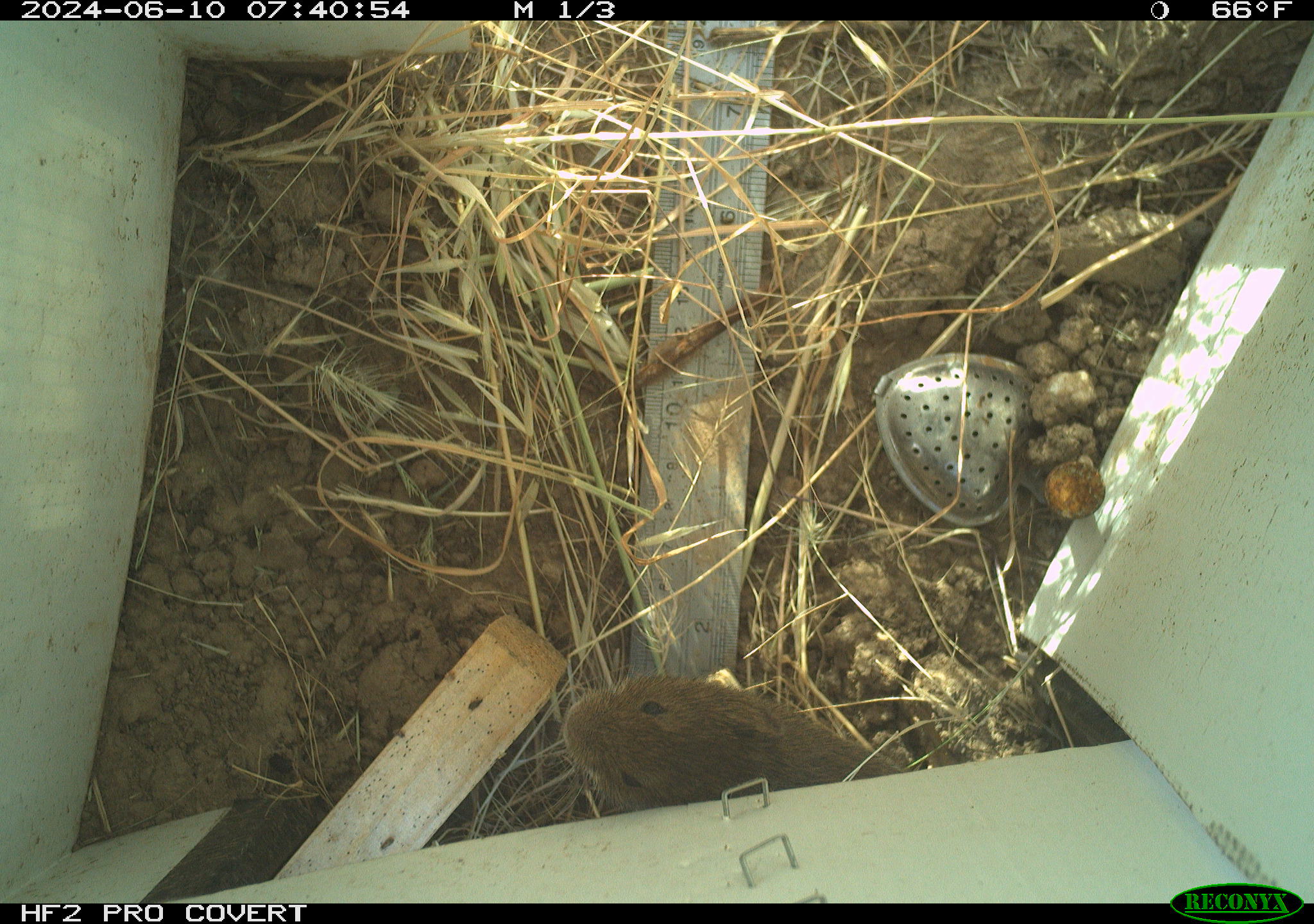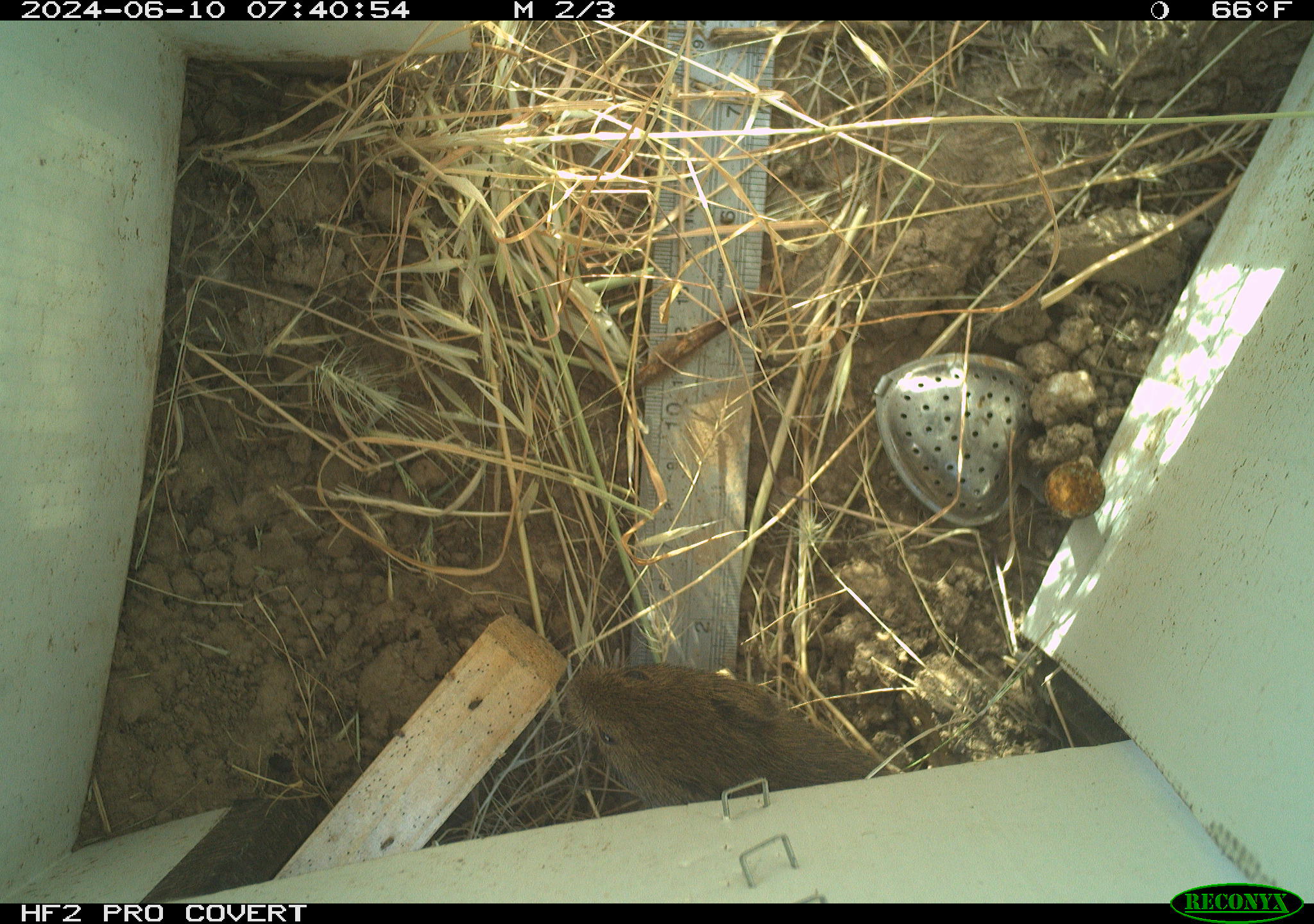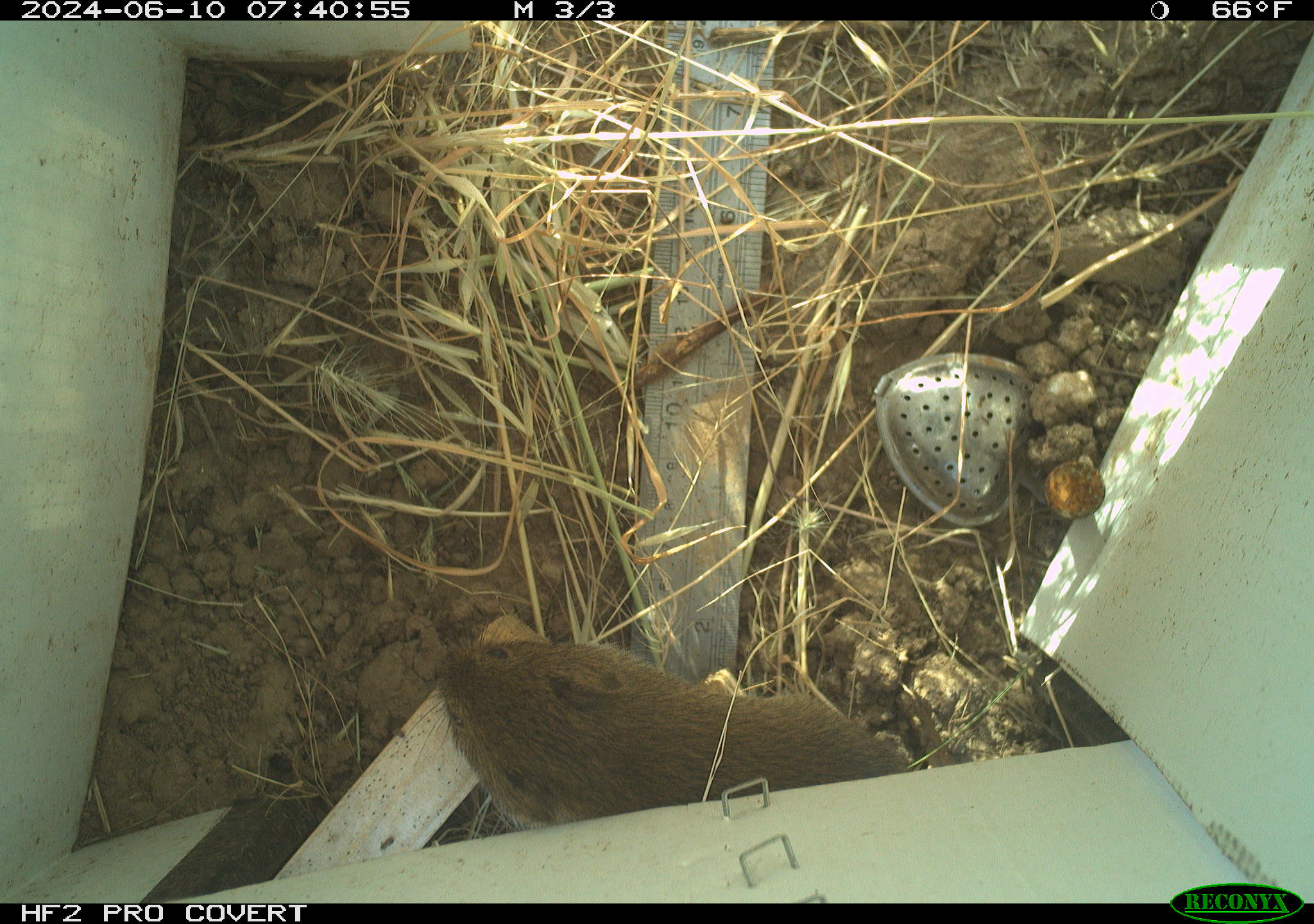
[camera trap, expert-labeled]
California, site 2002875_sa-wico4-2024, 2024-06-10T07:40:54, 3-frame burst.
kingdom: Animalia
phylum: Chordata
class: Mammalia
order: Rodentia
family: Cricetidae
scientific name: Arvicolinae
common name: voles, lemmings, and muskrats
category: arvicolinae subfamily